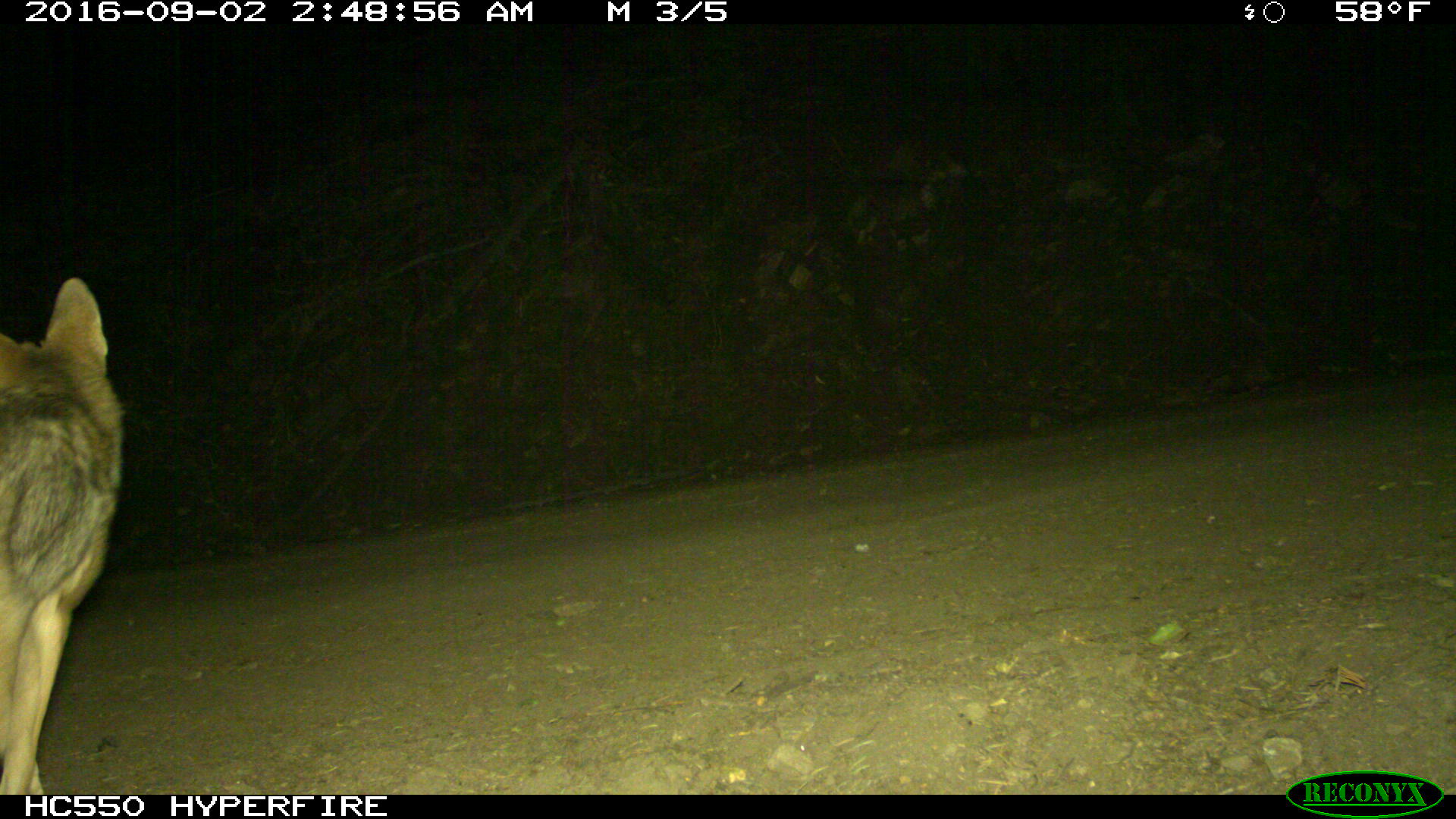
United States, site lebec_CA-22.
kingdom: Animalia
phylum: Chordata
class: Mammalia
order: Carnivora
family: Canidae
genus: Canis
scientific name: Canis latrans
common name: coyote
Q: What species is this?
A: Canis latrans (coyote).